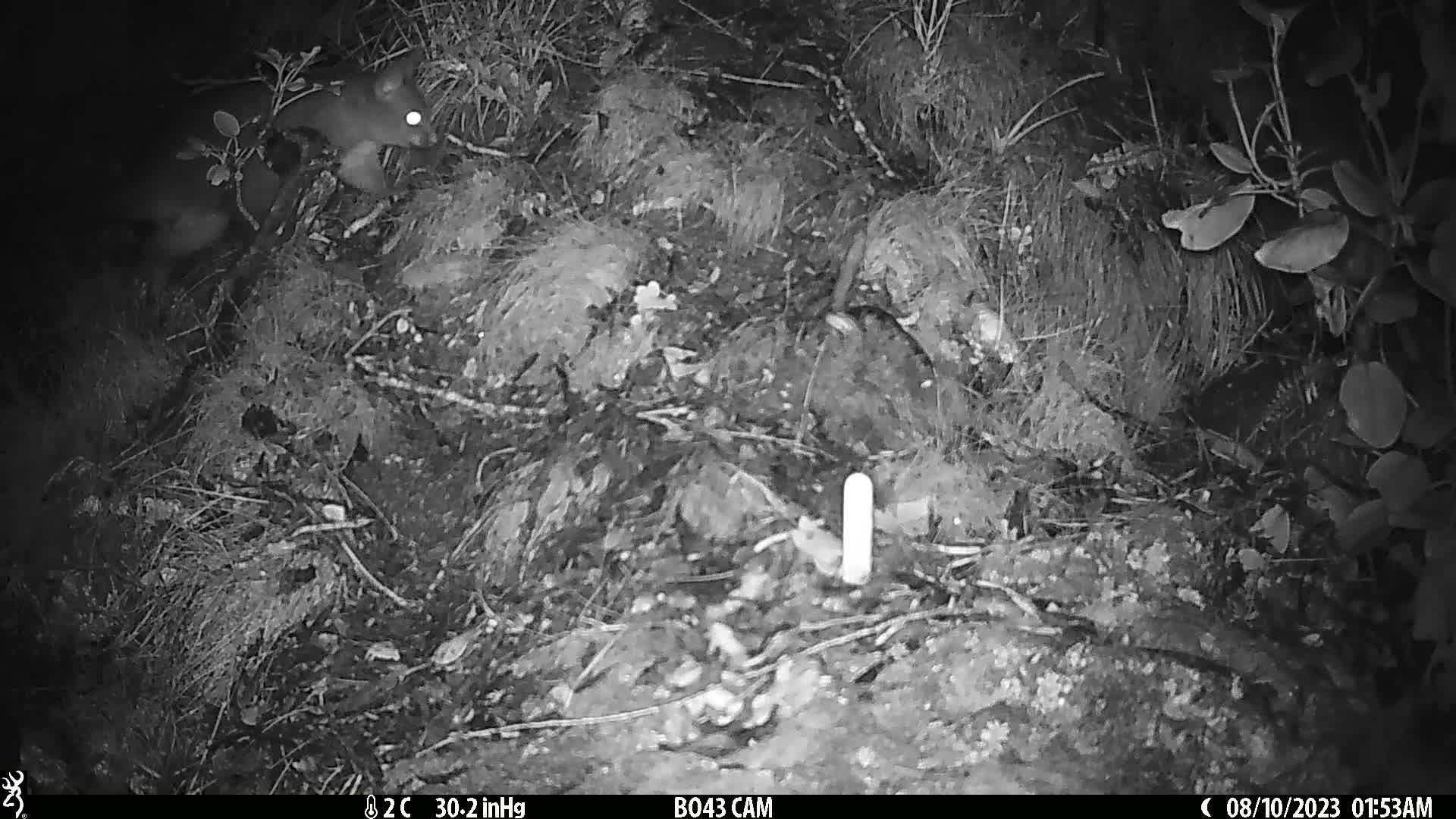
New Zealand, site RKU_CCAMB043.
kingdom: Animalia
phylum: Chordata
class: Mammalia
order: Diprotodontia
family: Phalangeridae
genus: Trichosurus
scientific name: Trichosurus vulpecula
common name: common brushtail possum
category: possum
Possum (common brushtail possum) (Trichosurus vulpecula).